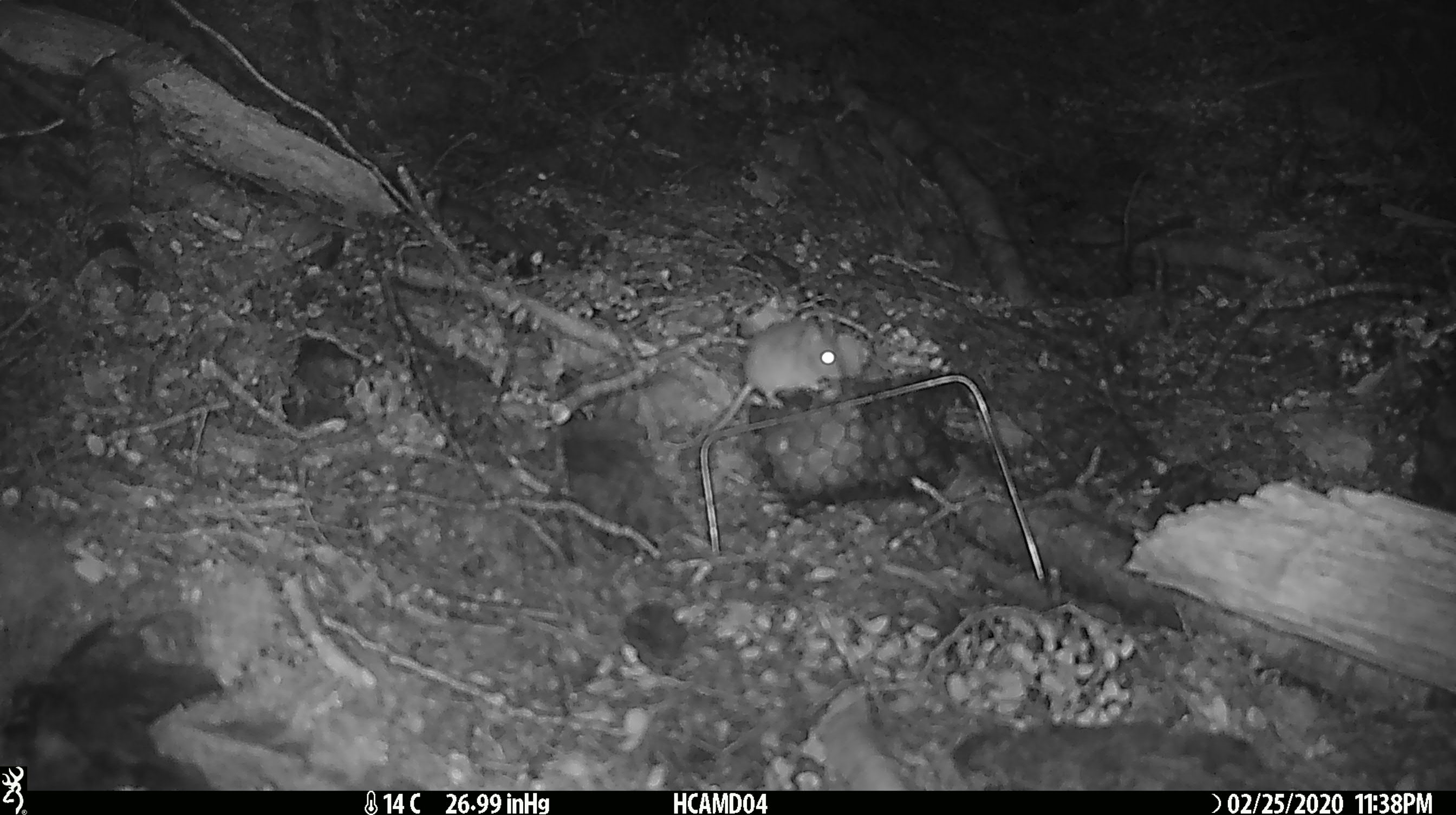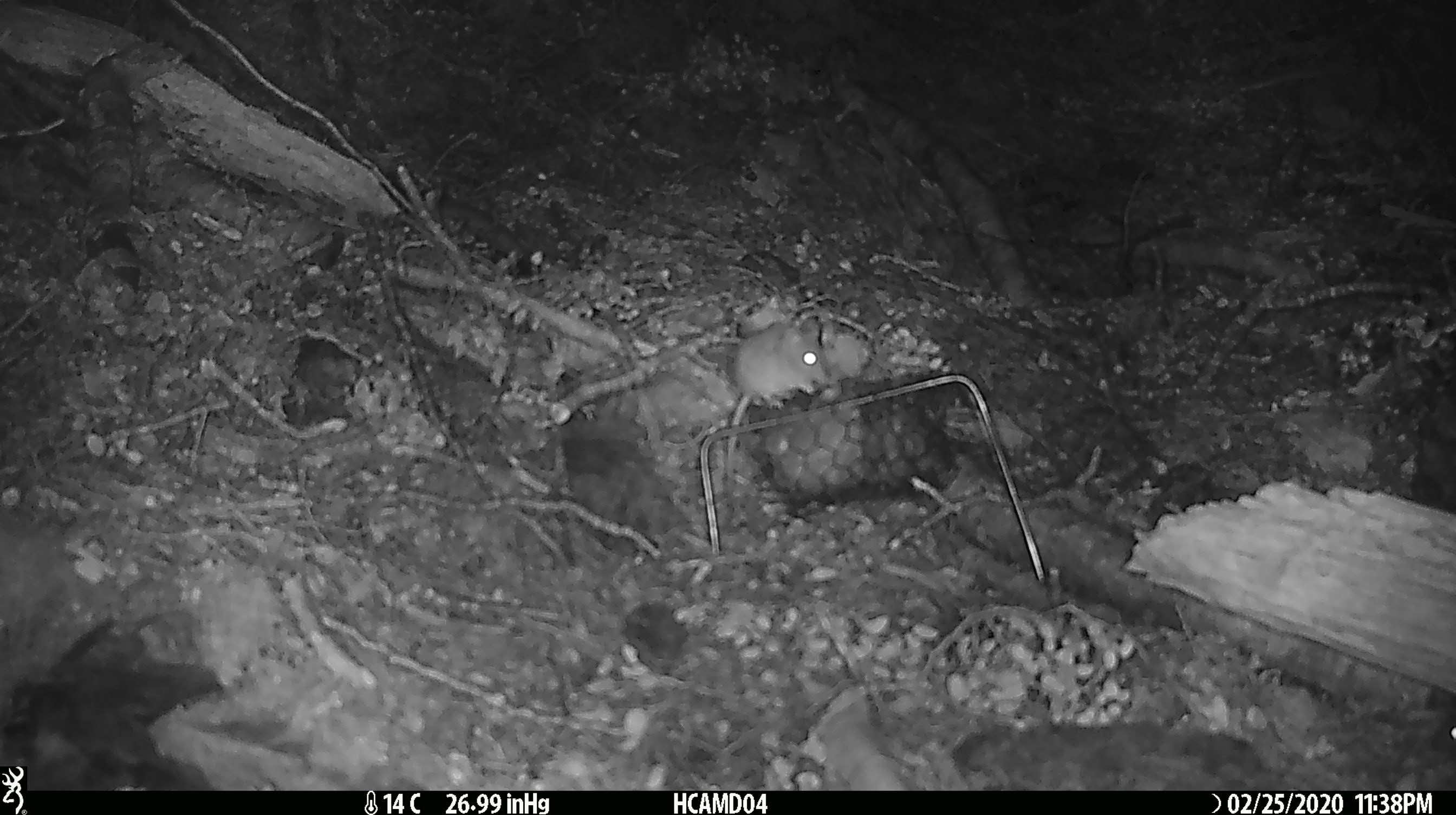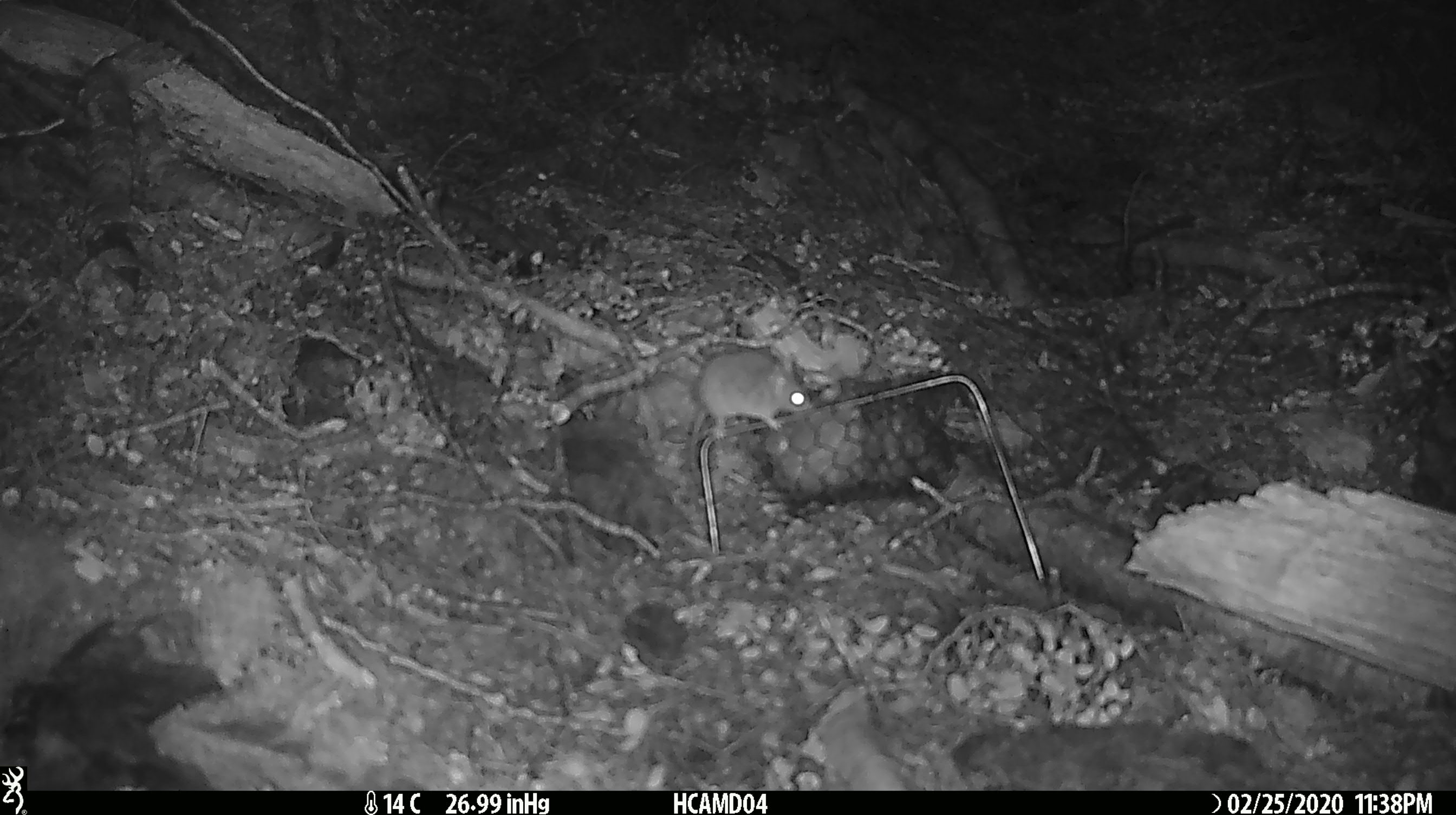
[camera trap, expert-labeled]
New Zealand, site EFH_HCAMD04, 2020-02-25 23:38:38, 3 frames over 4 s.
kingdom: Animalia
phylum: Chordata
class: Mammalia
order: Rodentia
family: Muridae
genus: Mus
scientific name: Mus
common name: mouse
Mouse (Mus).